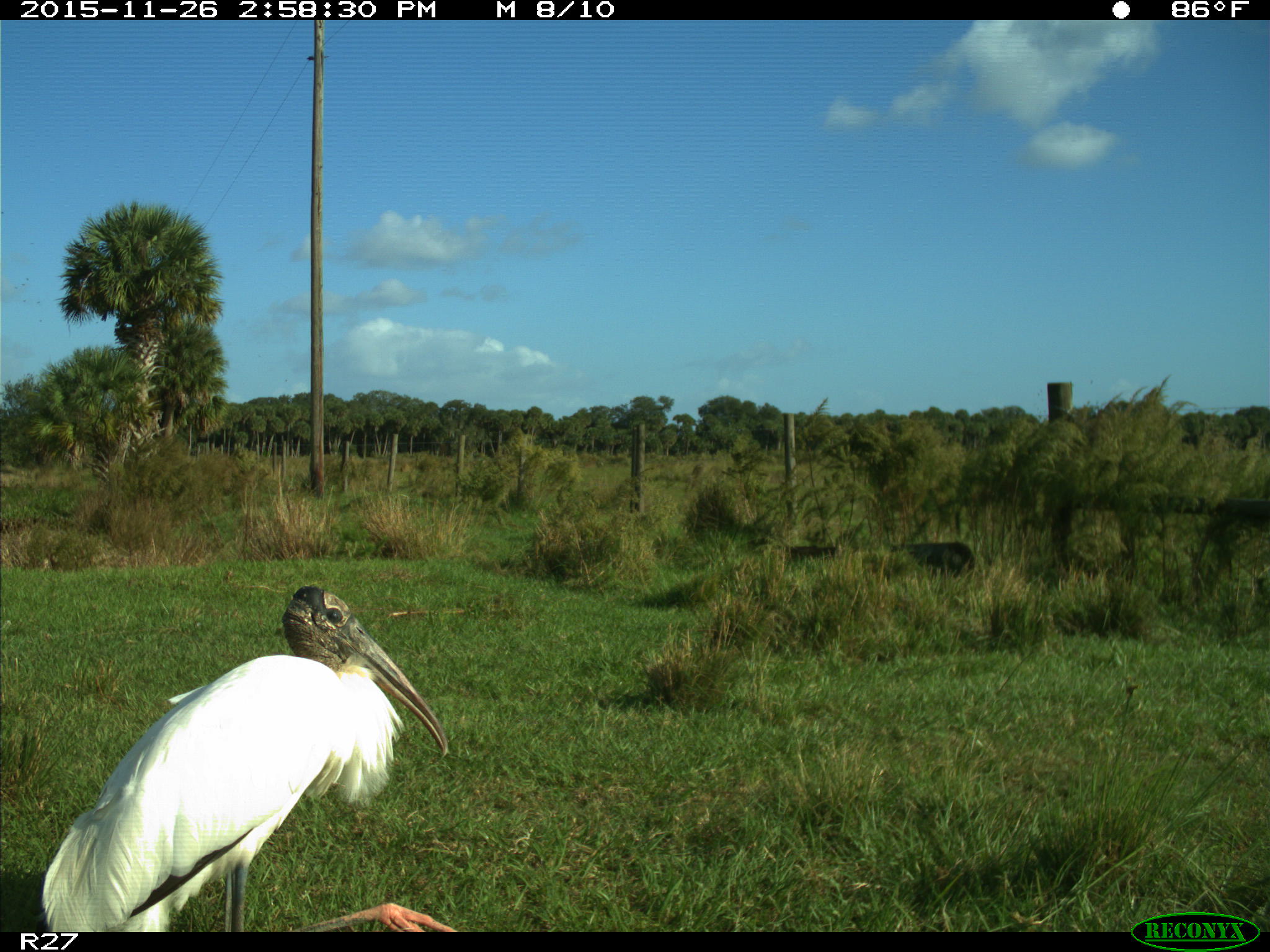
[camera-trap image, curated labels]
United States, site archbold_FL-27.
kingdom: Animalia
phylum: Chordata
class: Aves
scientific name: Aves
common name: birds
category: unidentified bird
Unidentified bird (birds) (Aves).